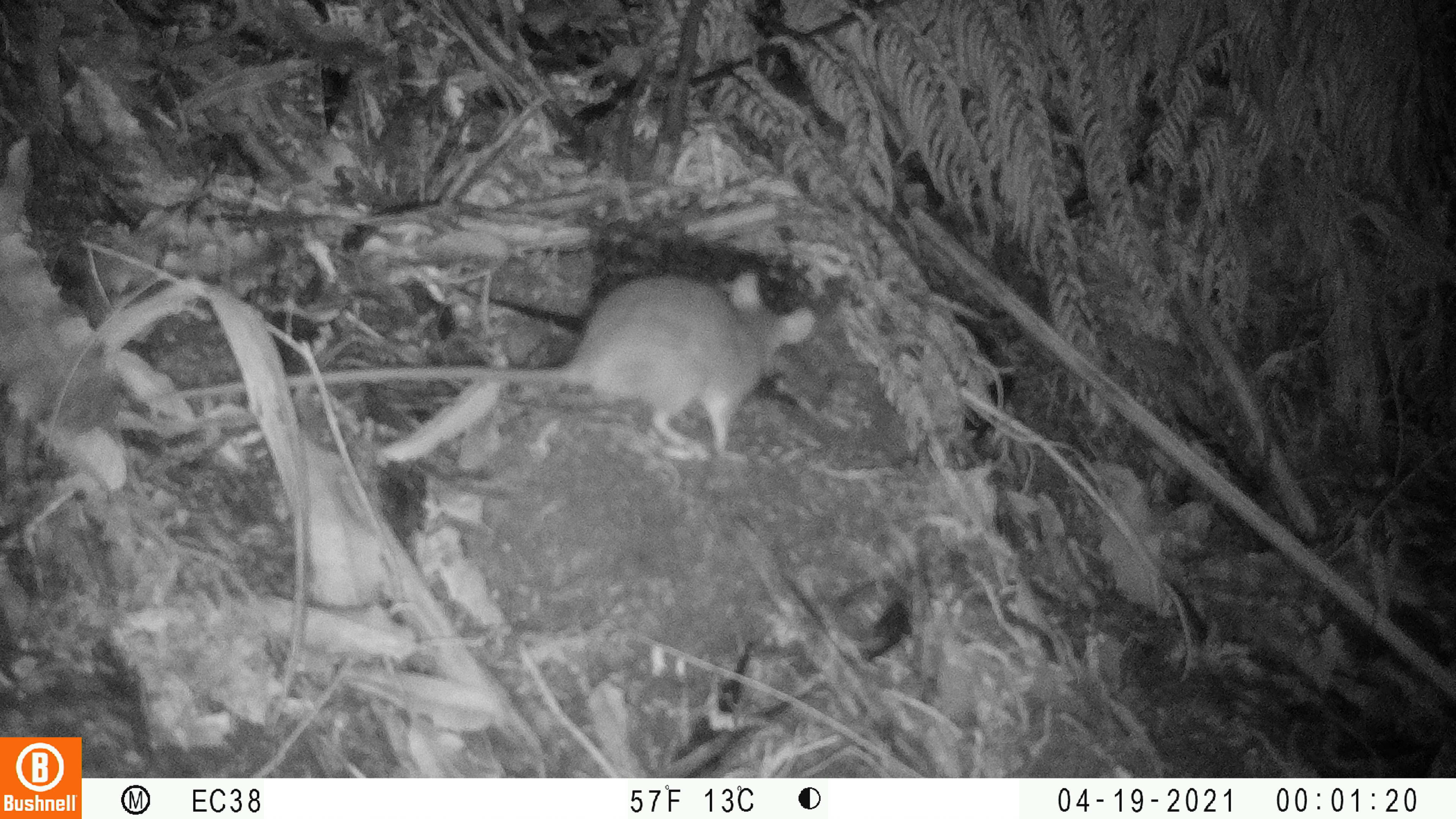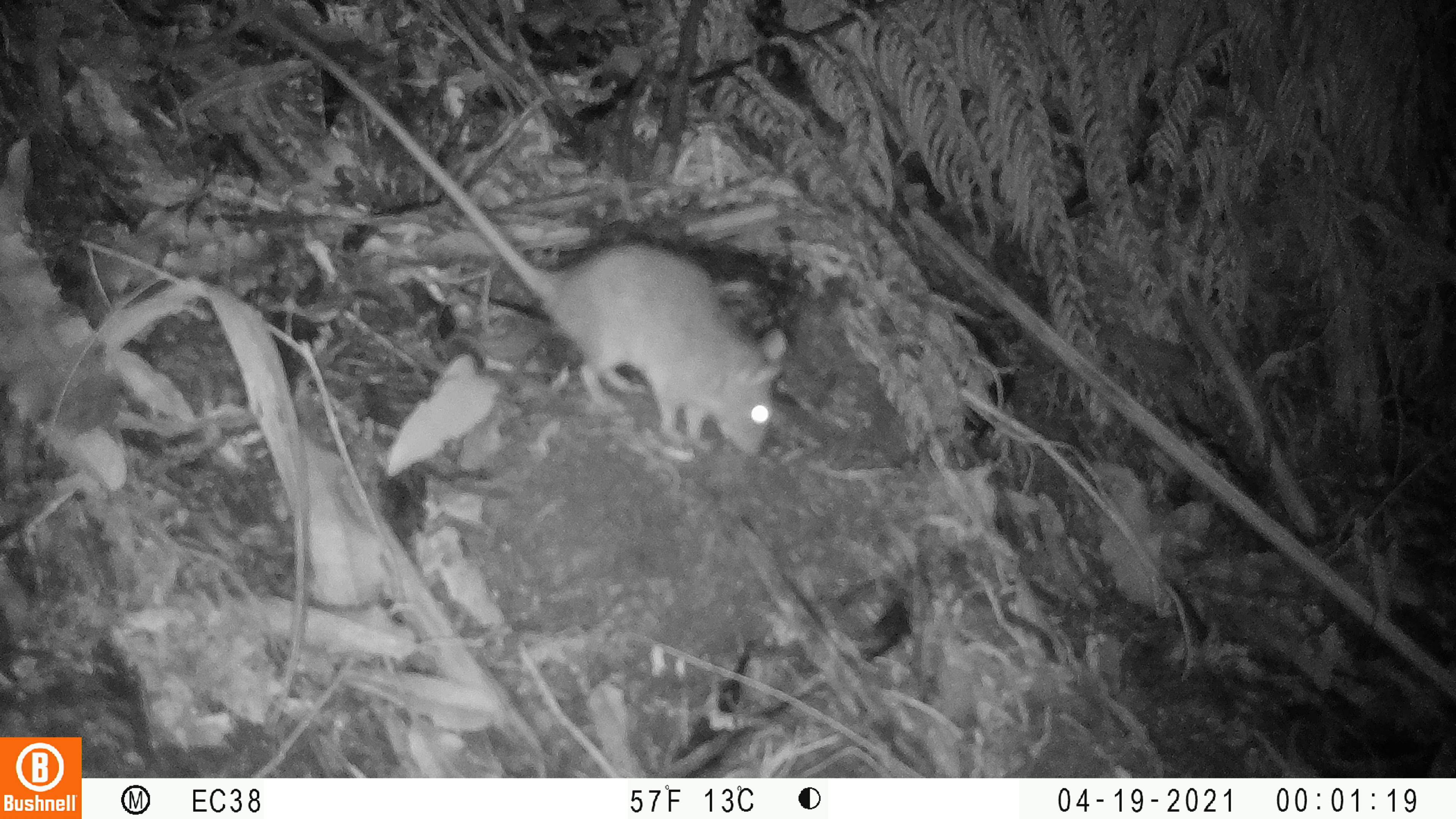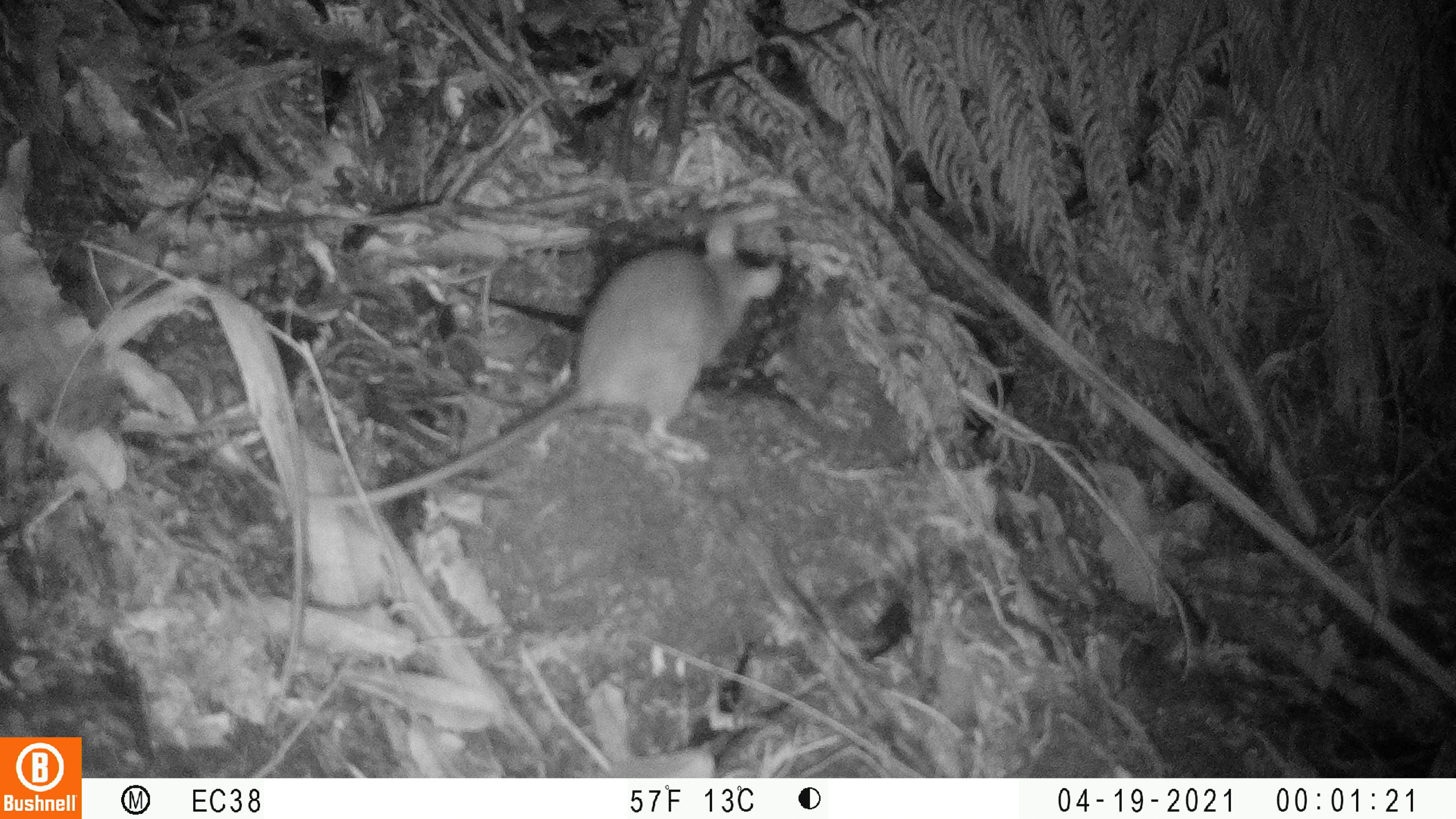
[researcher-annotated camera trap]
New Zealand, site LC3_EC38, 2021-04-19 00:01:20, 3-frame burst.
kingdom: Animalia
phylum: Chordata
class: Mammalia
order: Rodentia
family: Muridae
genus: Rattus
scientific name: Rattus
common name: rat